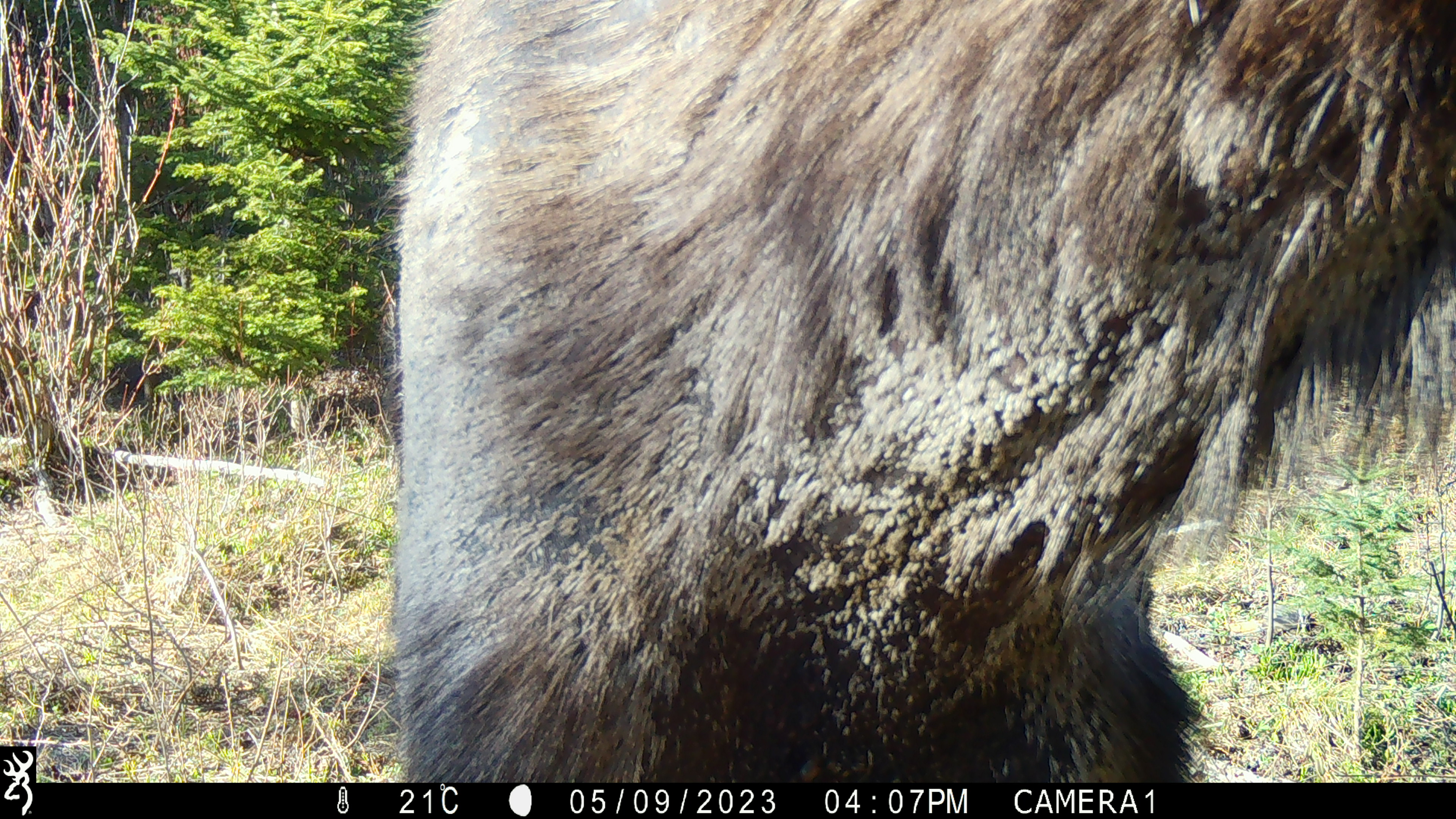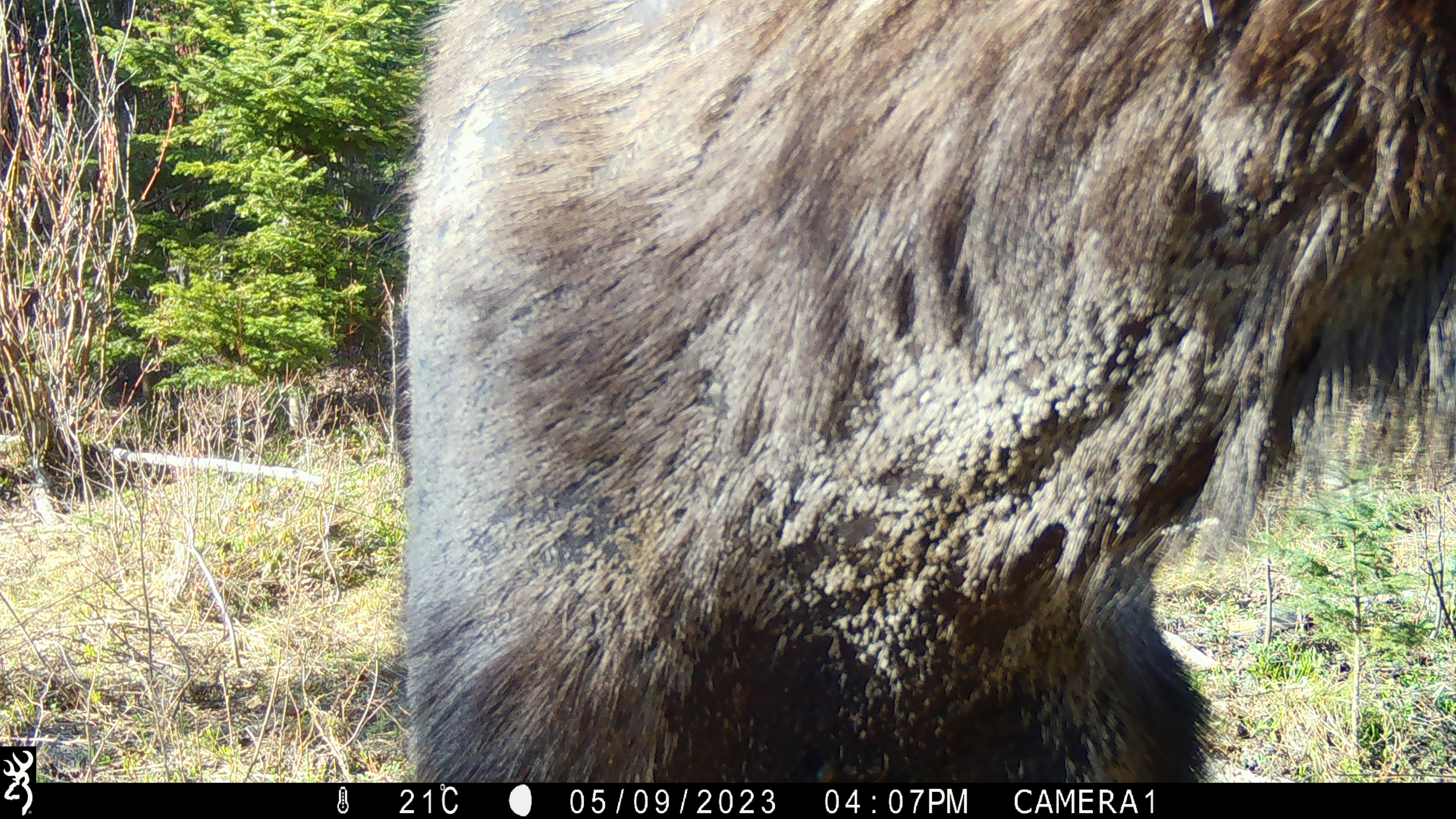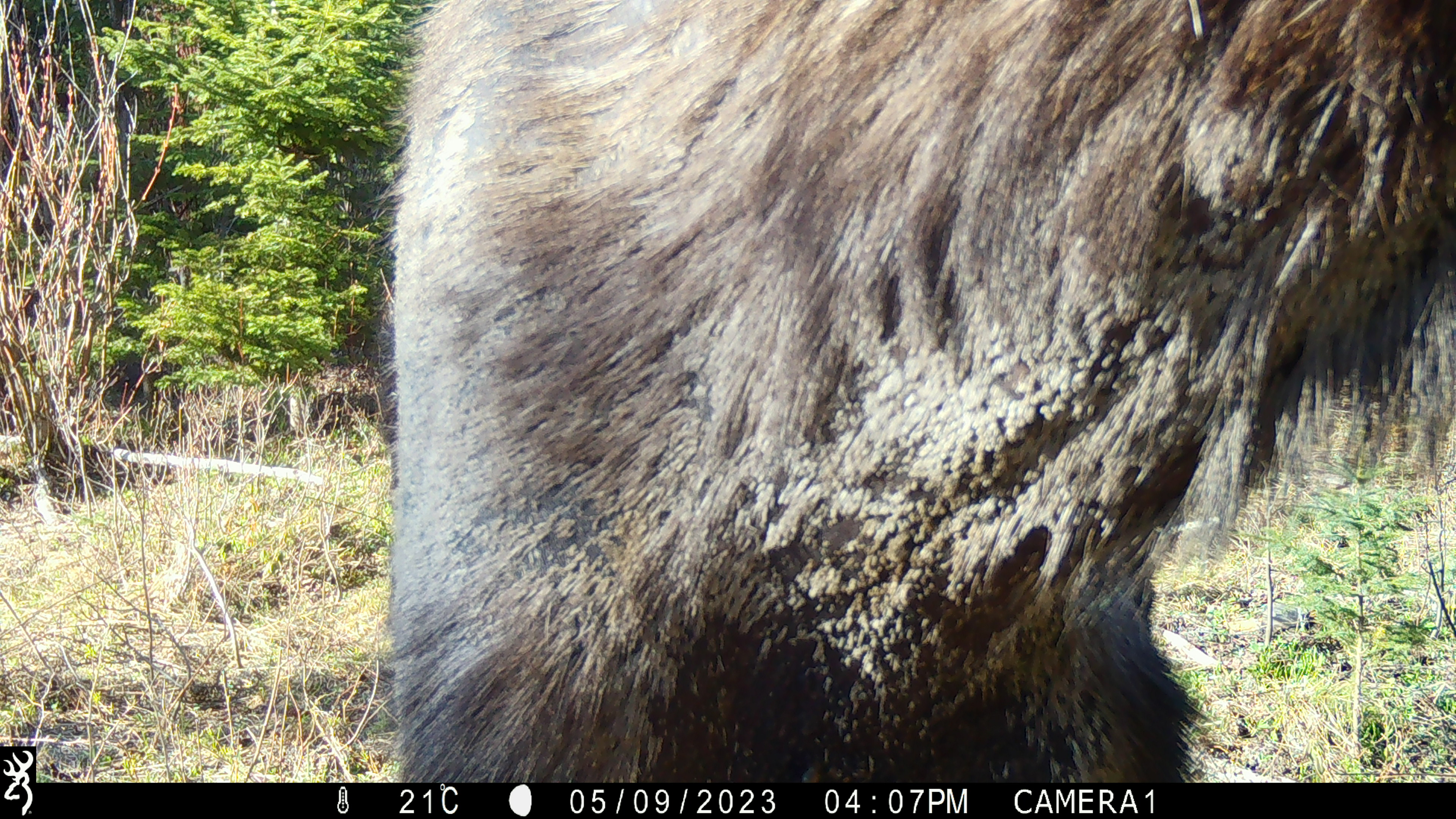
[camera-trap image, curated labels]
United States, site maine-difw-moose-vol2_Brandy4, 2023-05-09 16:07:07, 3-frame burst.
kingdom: Animalia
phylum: Chordata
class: Mammalia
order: Artiodactyla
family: Cervidae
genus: Alces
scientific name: Alces alces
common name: moose